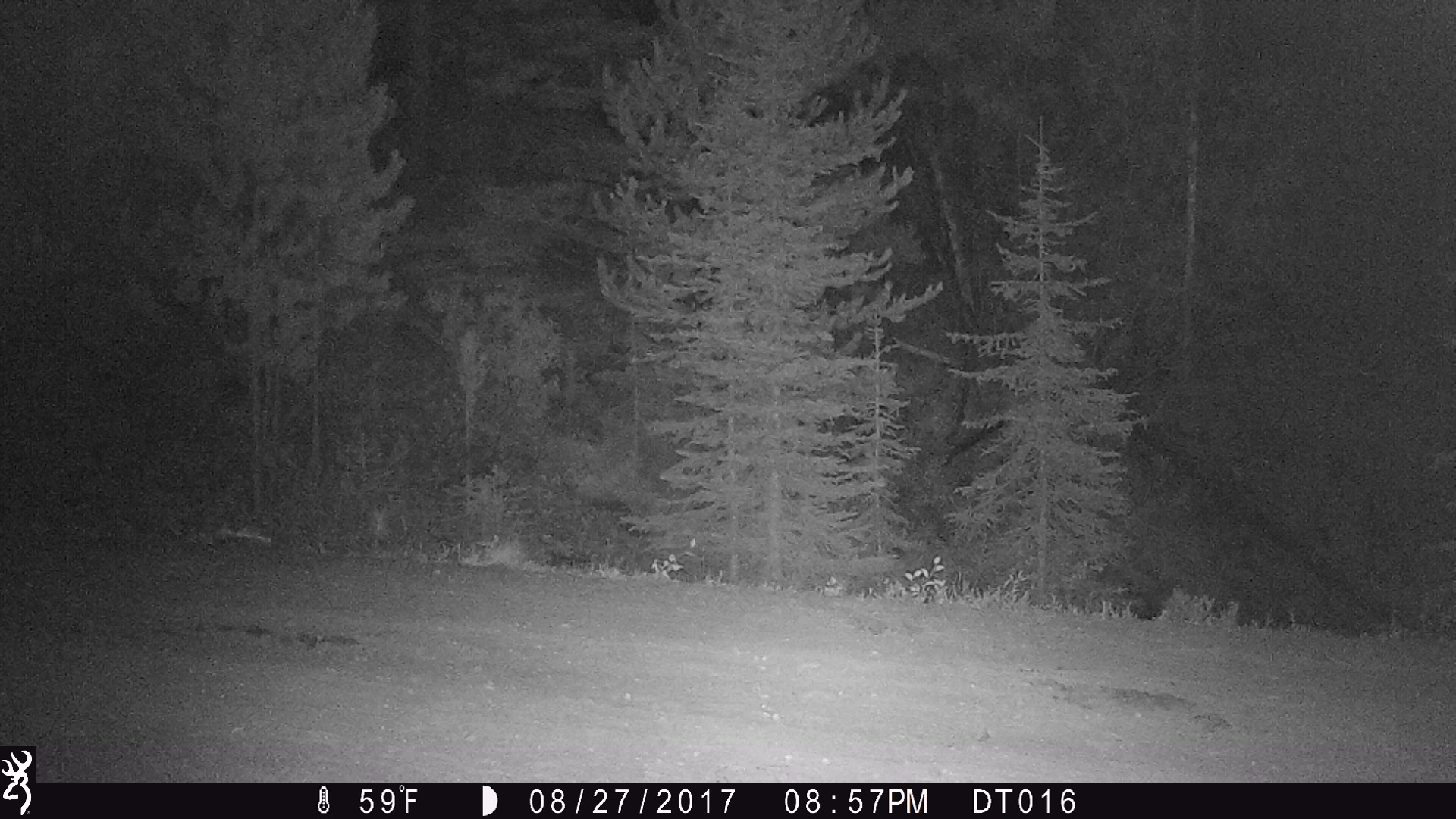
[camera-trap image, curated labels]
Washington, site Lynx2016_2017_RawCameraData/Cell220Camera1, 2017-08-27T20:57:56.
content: unidentified animal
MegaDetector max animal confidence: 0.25